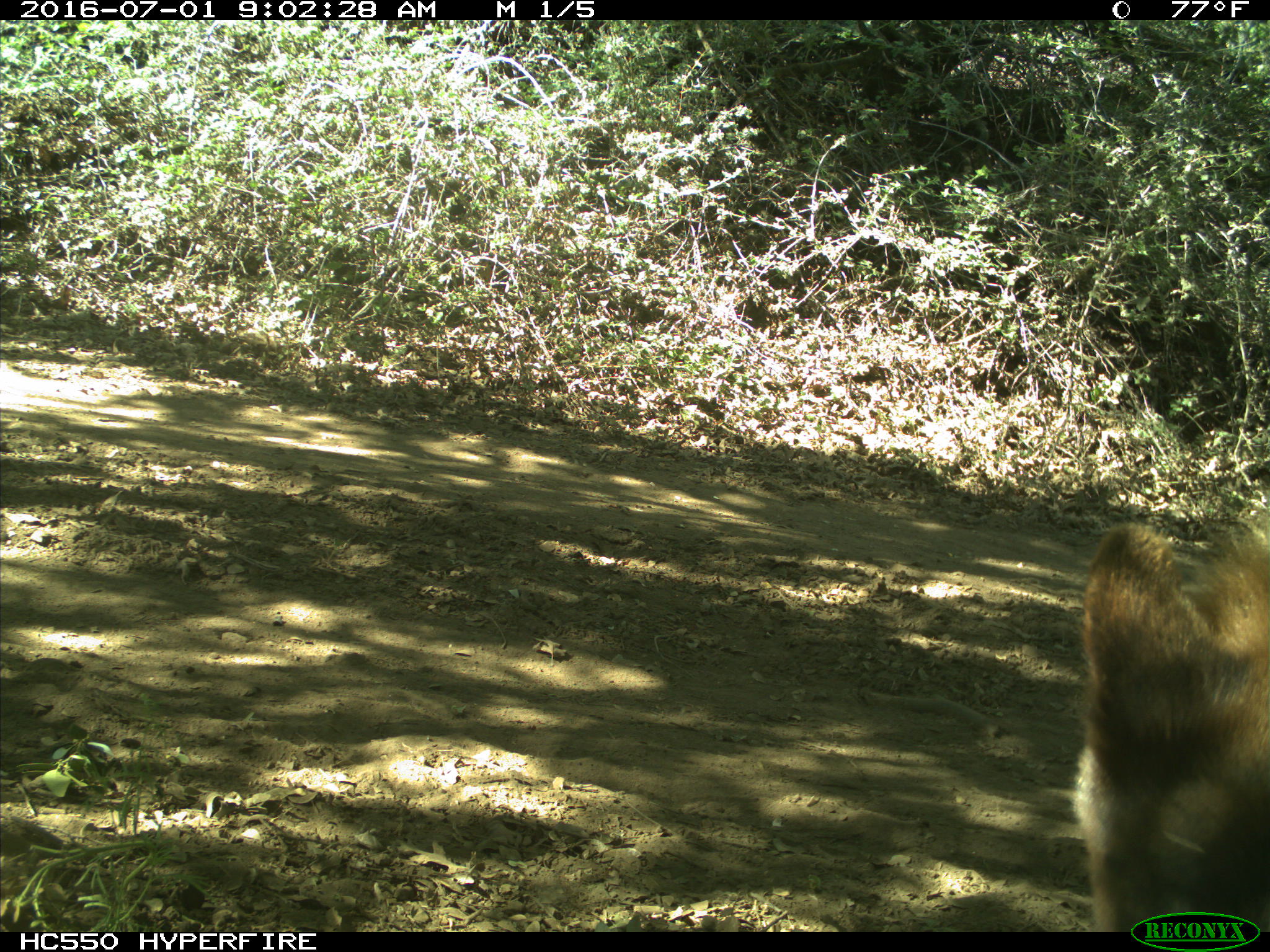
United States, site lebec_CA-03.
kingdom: Animalia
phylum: Chordata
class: Mammalia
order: Carnivora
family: Ursidae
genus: Ursus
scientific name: Ursus americanus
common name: american black bear